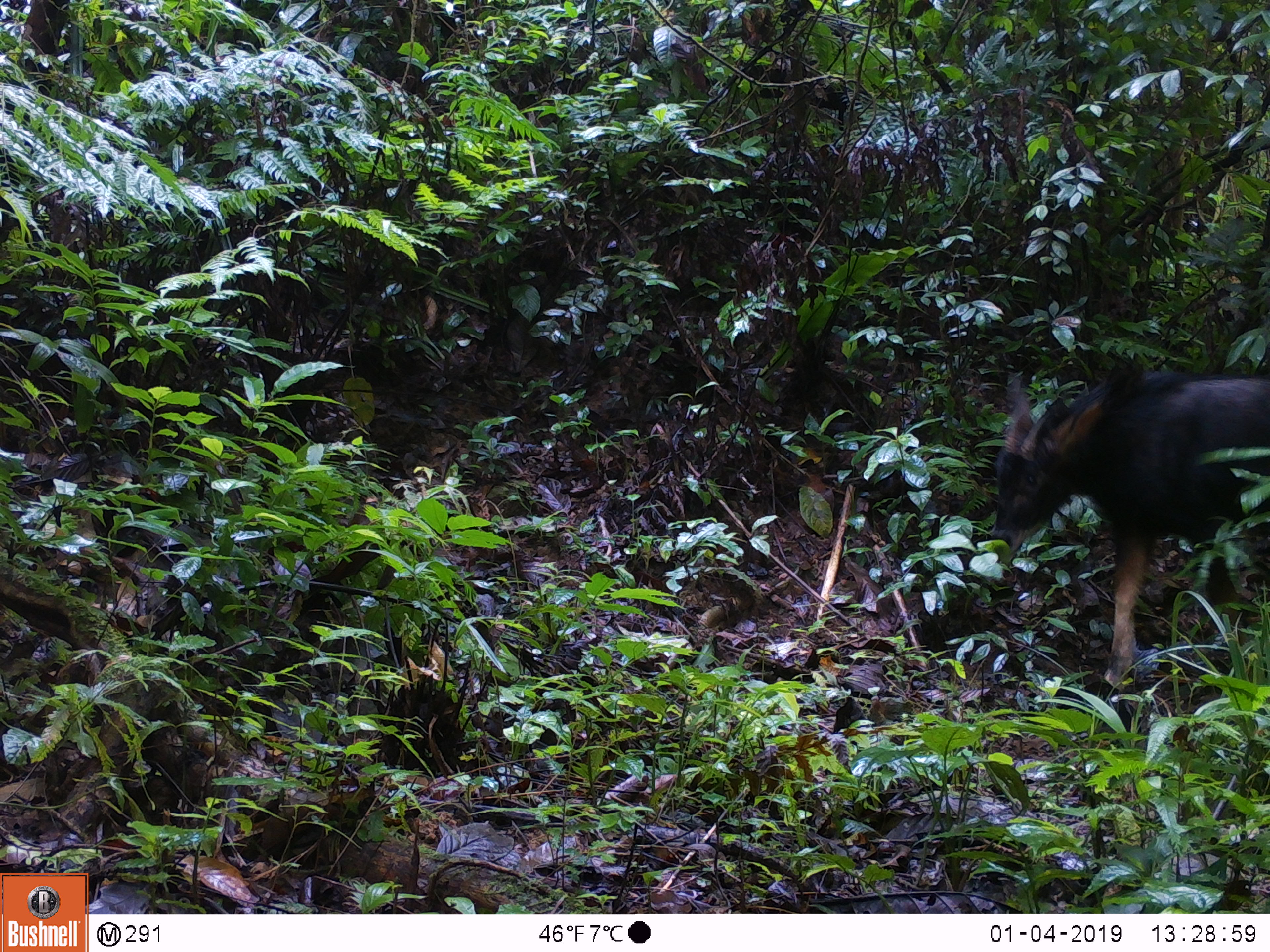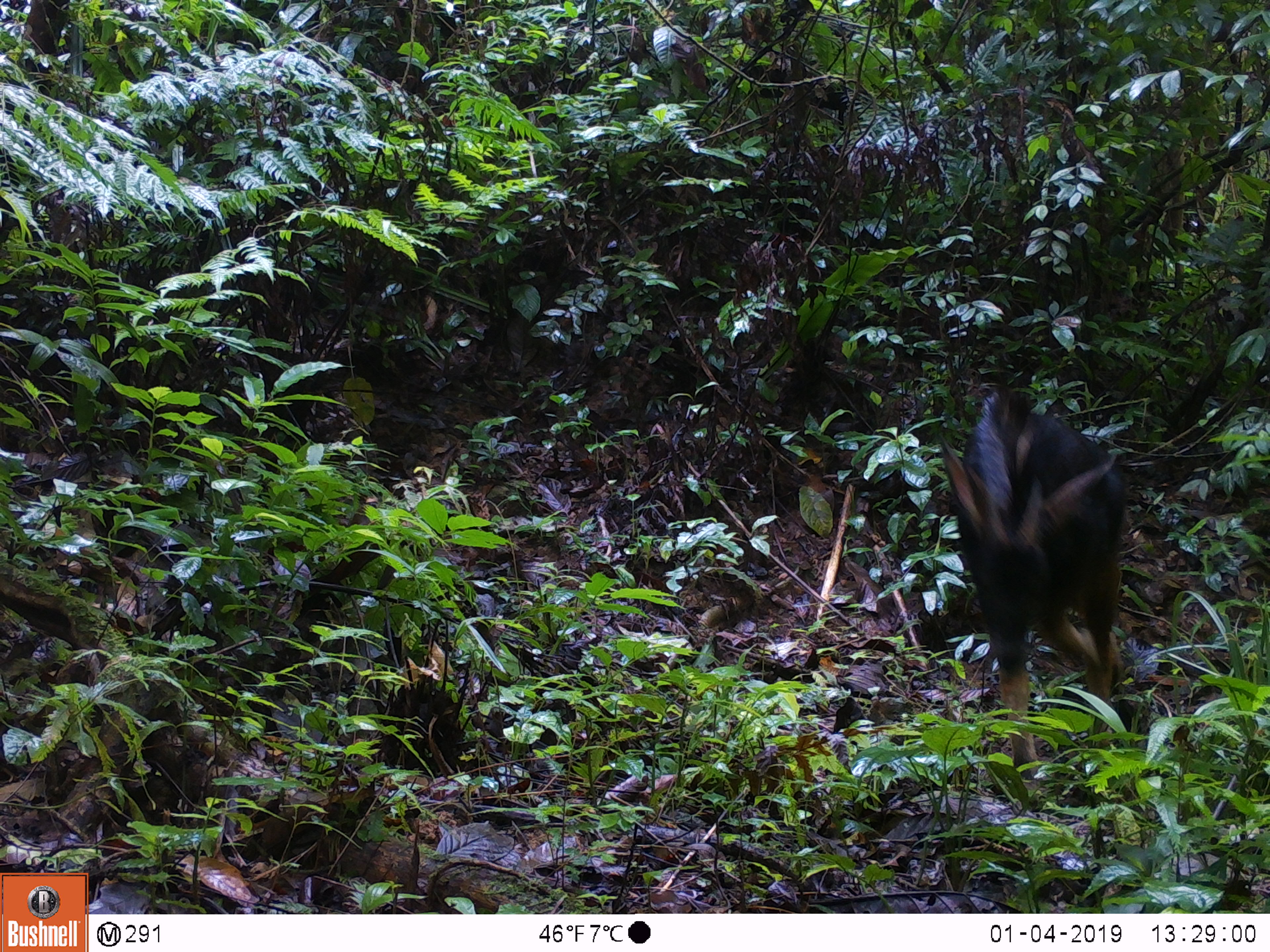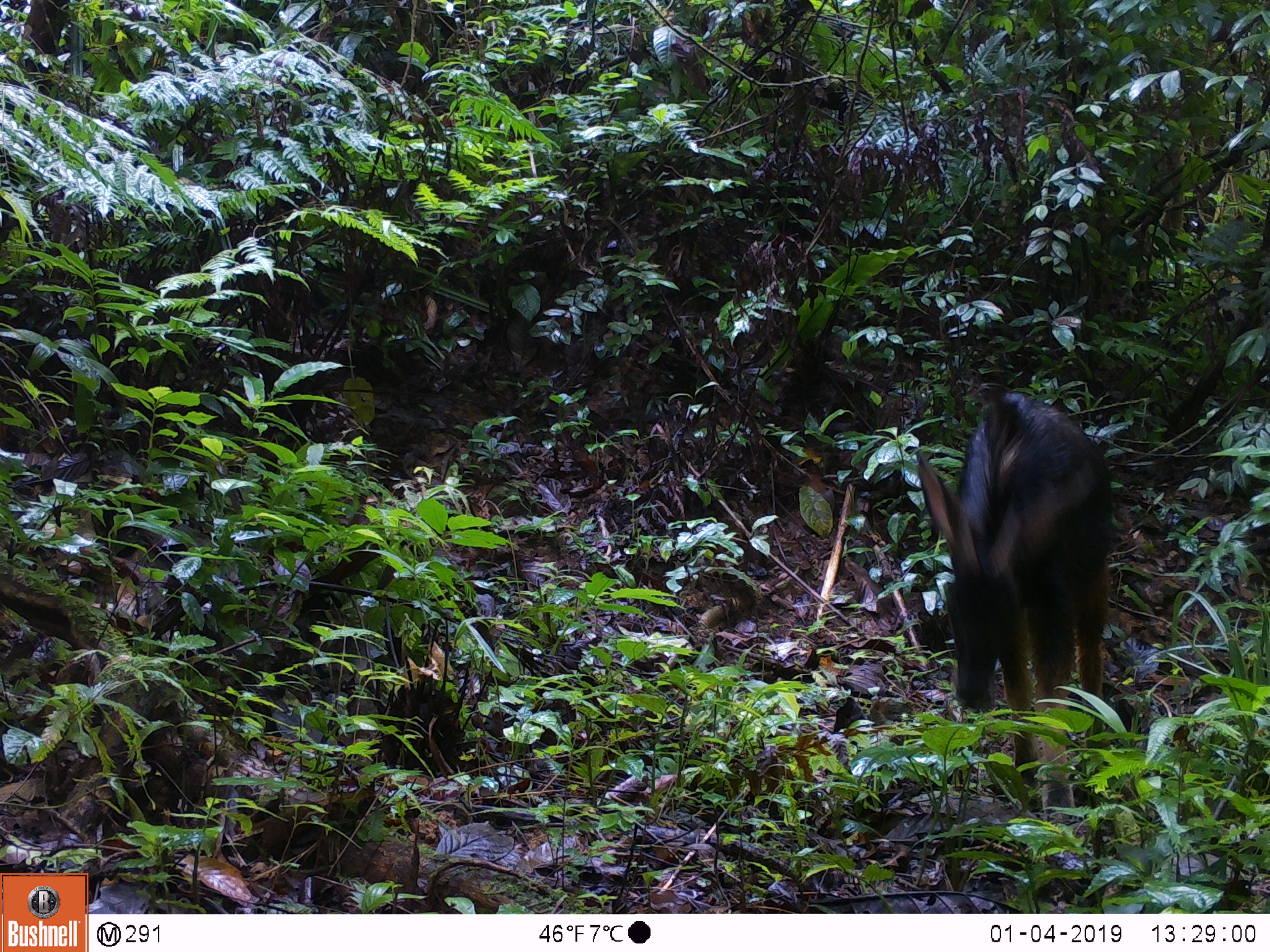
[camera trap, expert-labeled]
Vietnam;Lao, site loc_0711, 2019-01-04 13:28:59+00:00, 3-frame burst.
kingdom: Animalia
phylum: Chordata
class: Mammalia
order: Artiodactyla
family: Bovidae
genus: Capricornis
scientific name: Capricornis sumatraensis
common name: chinese serow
Chinese serow (Capricornis sumatraensis). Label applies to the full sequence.